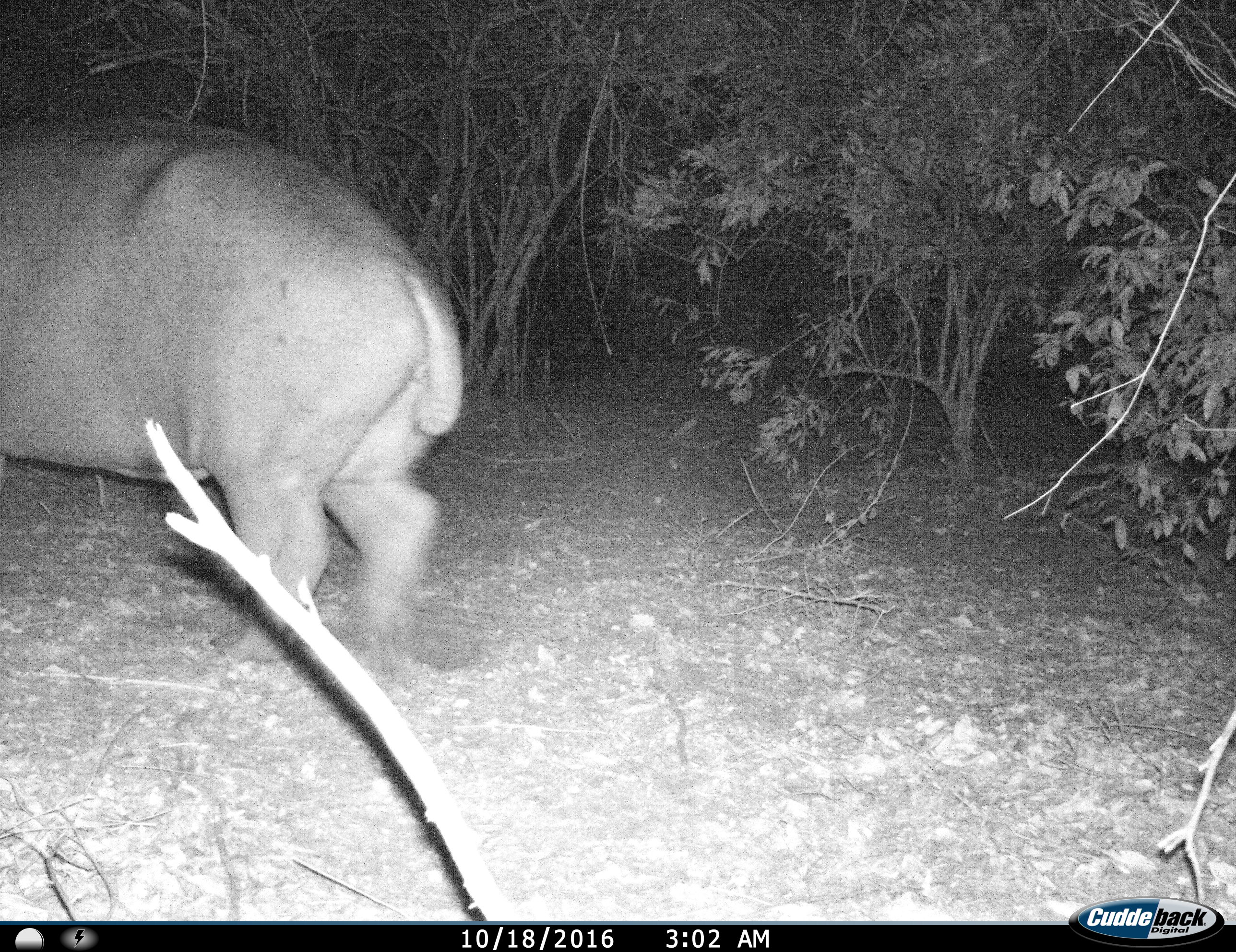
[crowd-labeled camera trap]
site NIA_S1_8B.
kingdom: Animalia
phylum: Chordata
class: Mammalia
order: Artiodactyla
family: Hippopotamidae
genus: Hippopotamus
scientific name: Hippopotamus amphibius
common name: hippopotamus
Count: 1.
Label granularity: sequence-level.